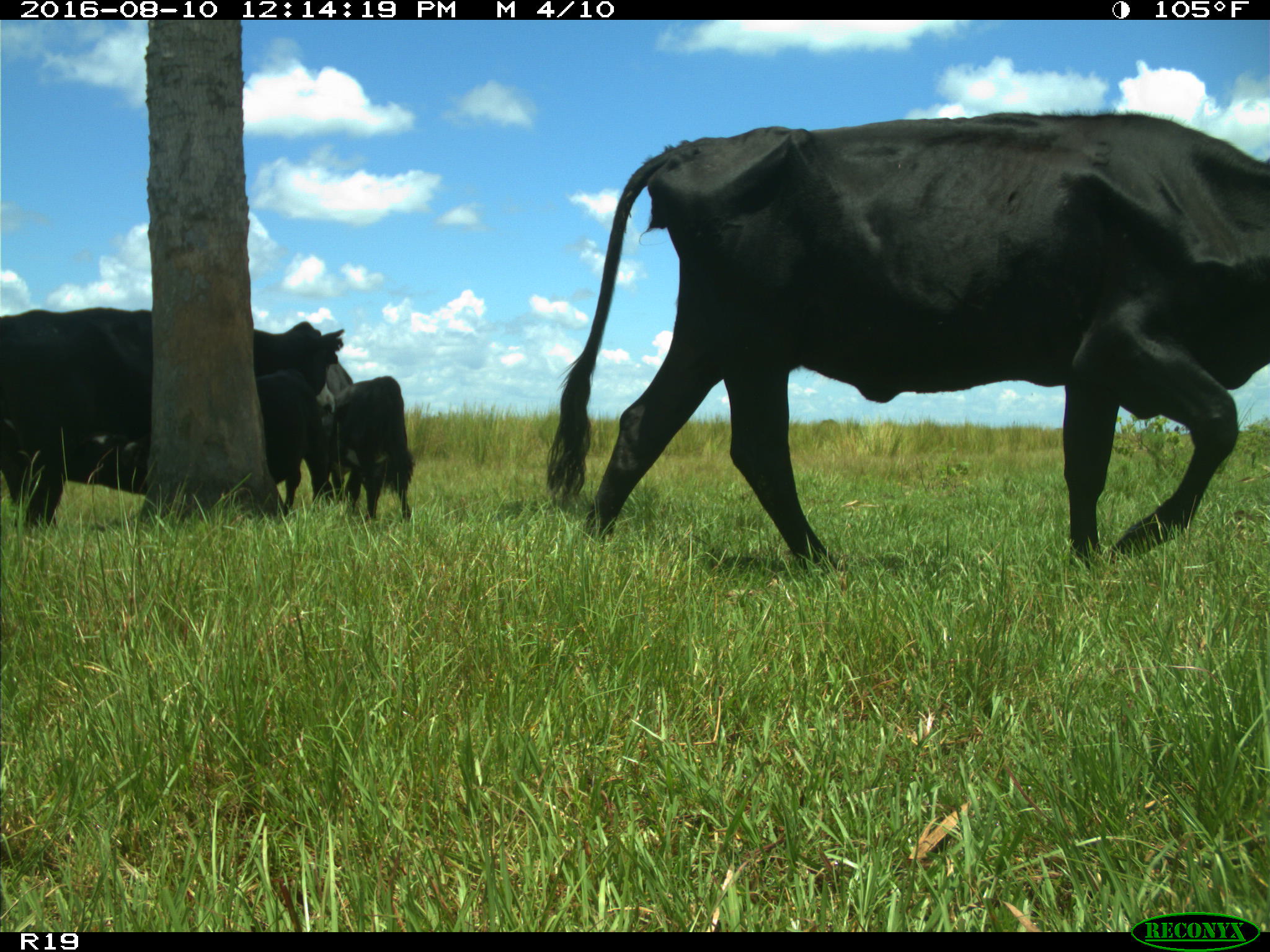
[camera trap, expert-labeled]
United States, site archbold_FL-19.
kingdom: Animalia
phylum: Chordata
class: Mammalia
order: Artiodactyla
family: Bovidae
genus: Bos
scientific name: Bos taurus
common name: domestic cow